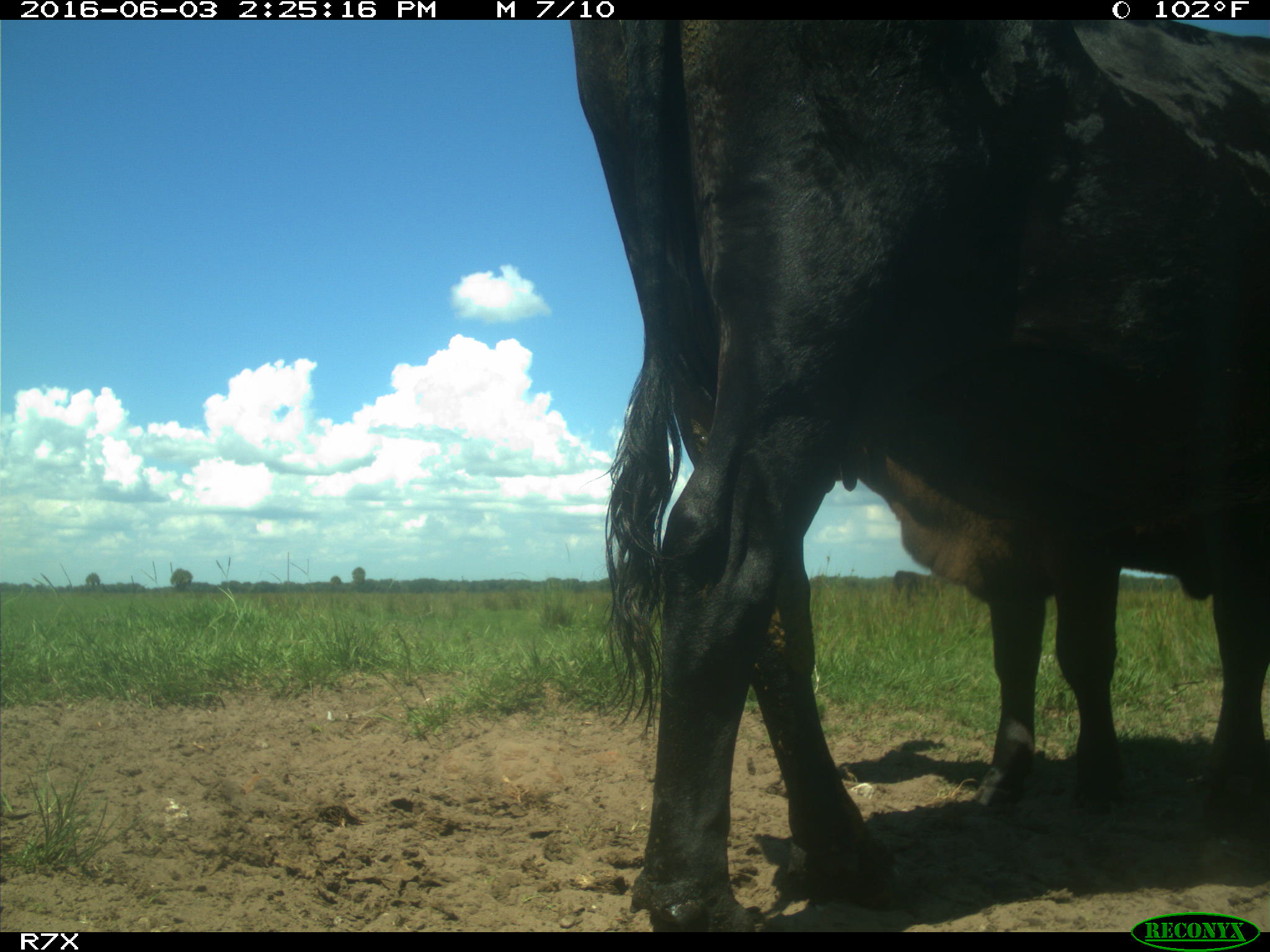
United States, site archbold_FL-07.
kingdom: Animalia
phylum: Chordata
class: Mammalia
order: Artiodactyla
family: Bovidae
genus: Bos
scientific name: Bos taurus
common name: domestic cow